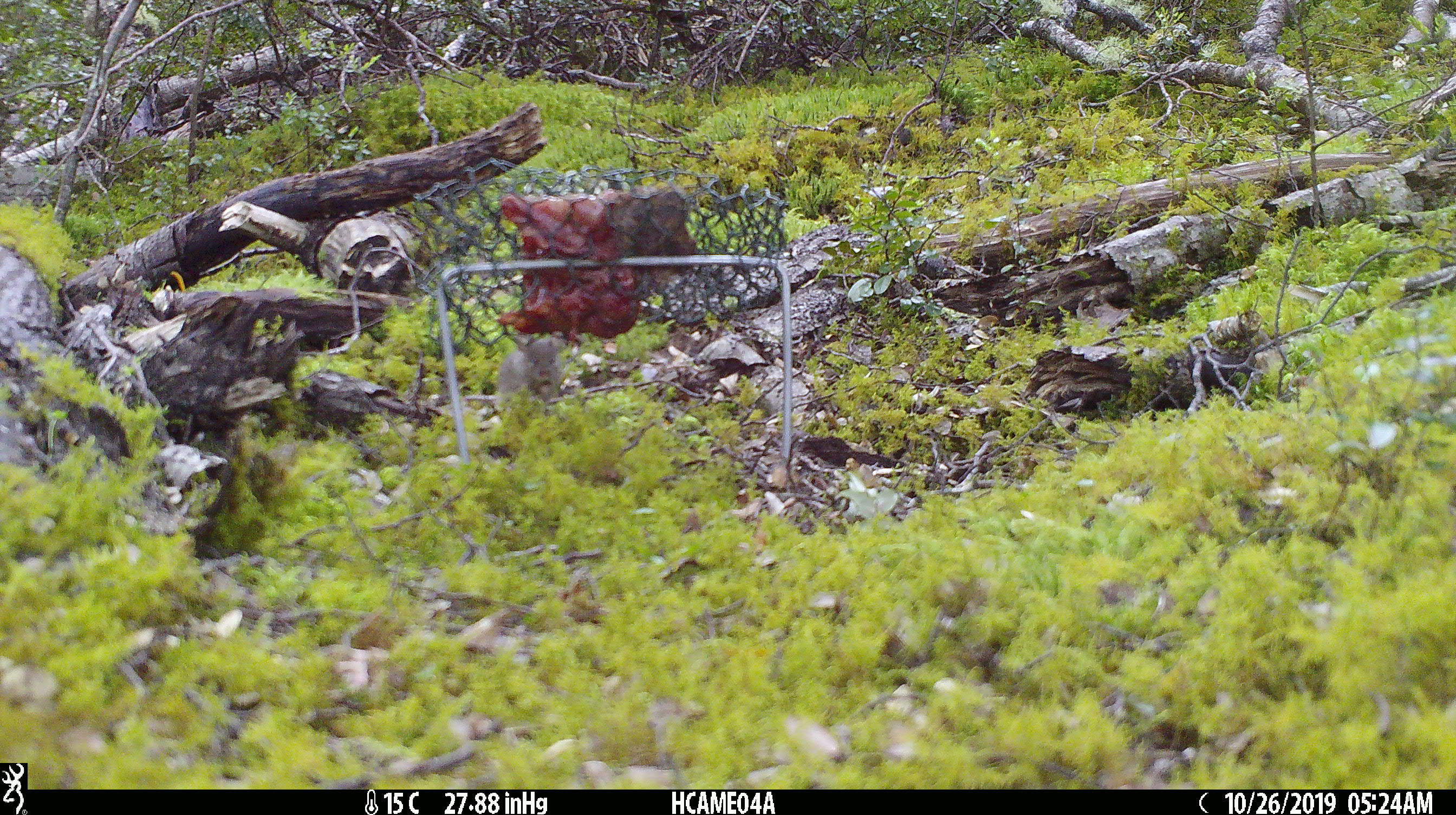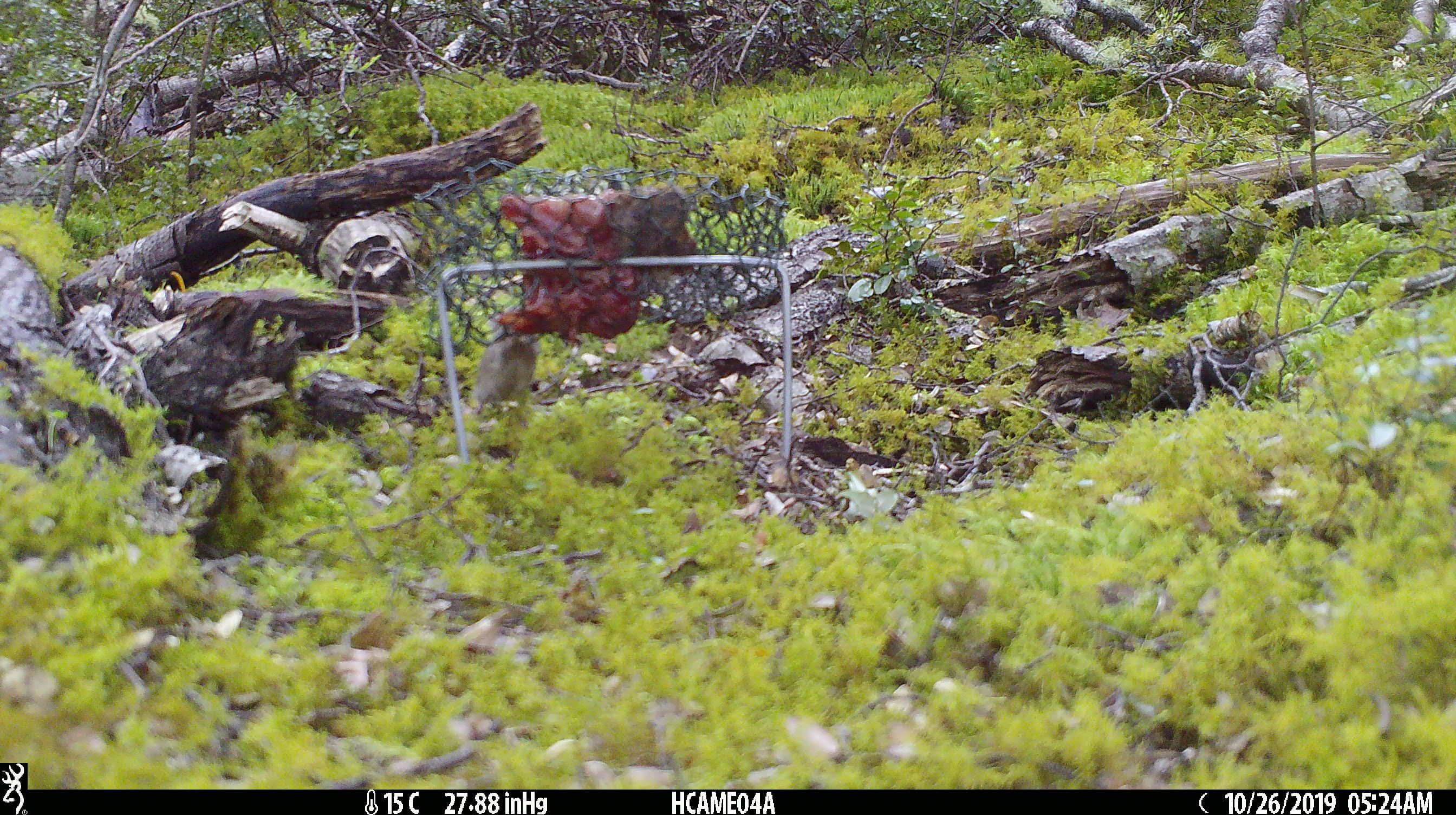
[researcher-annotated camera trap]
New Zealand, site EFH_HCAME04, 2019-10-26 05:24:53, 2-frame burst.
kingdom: Animalia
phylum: Chordata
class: Mammalia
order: Rodentia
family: Muridae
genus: Mus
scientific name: Mus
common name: mouse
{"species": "mouse (Mus)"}